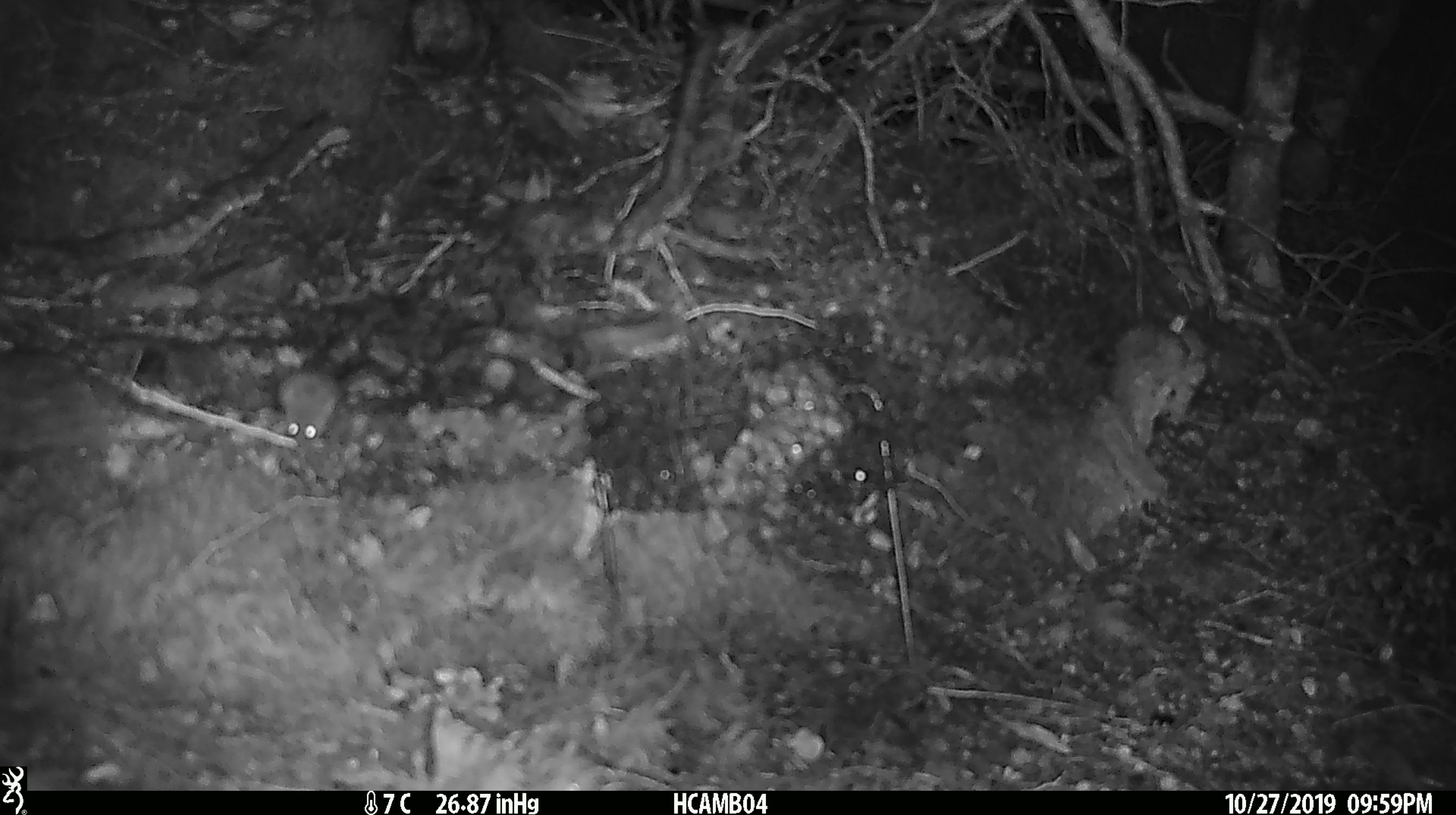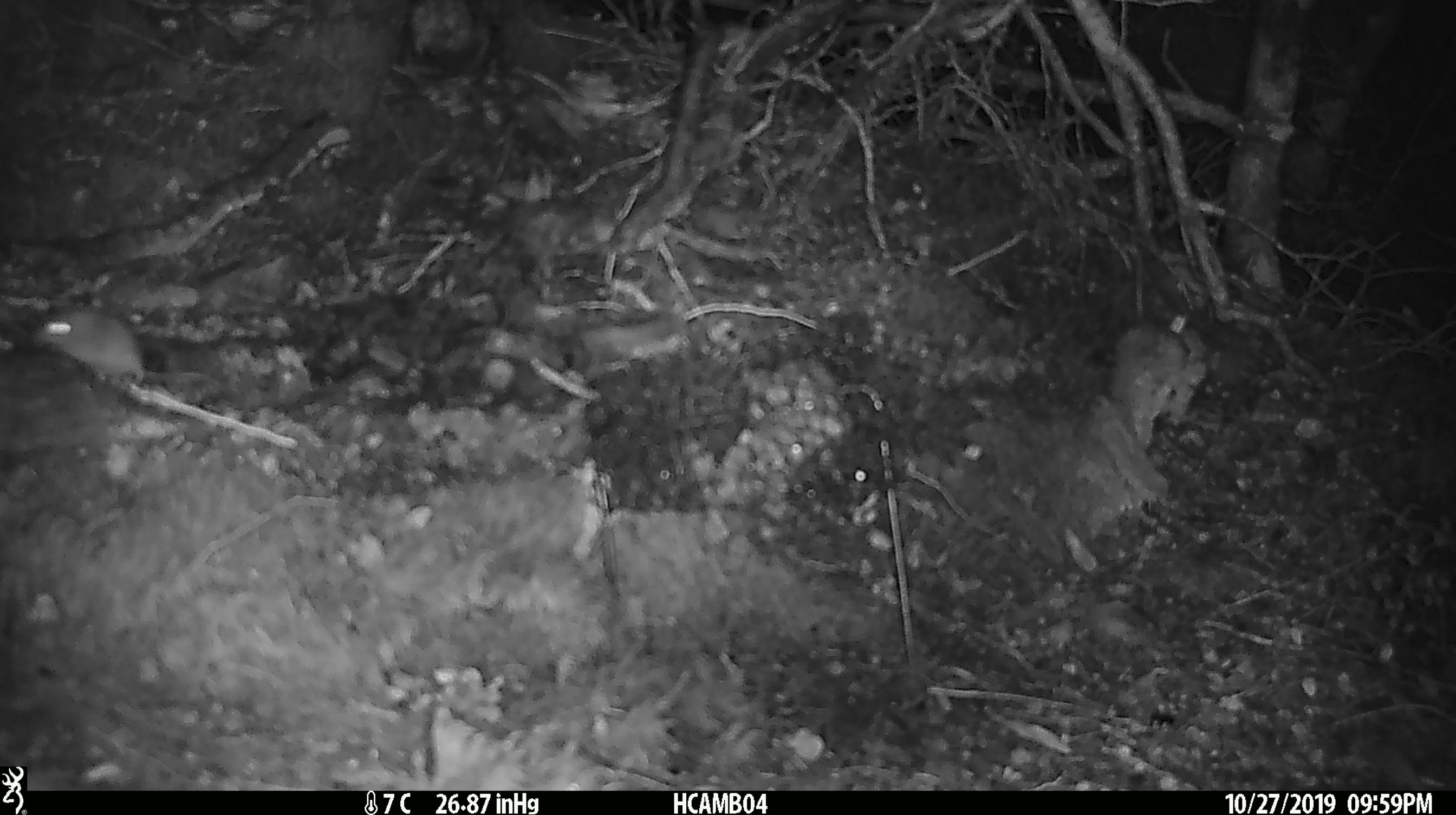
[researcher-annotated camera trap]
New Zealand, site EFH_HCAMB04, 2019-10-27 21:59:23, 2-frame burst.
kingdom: Animalia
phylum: Chordata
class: Mammalia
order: Rodentia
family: Muridae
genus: Mus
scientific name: Mus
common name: mouse